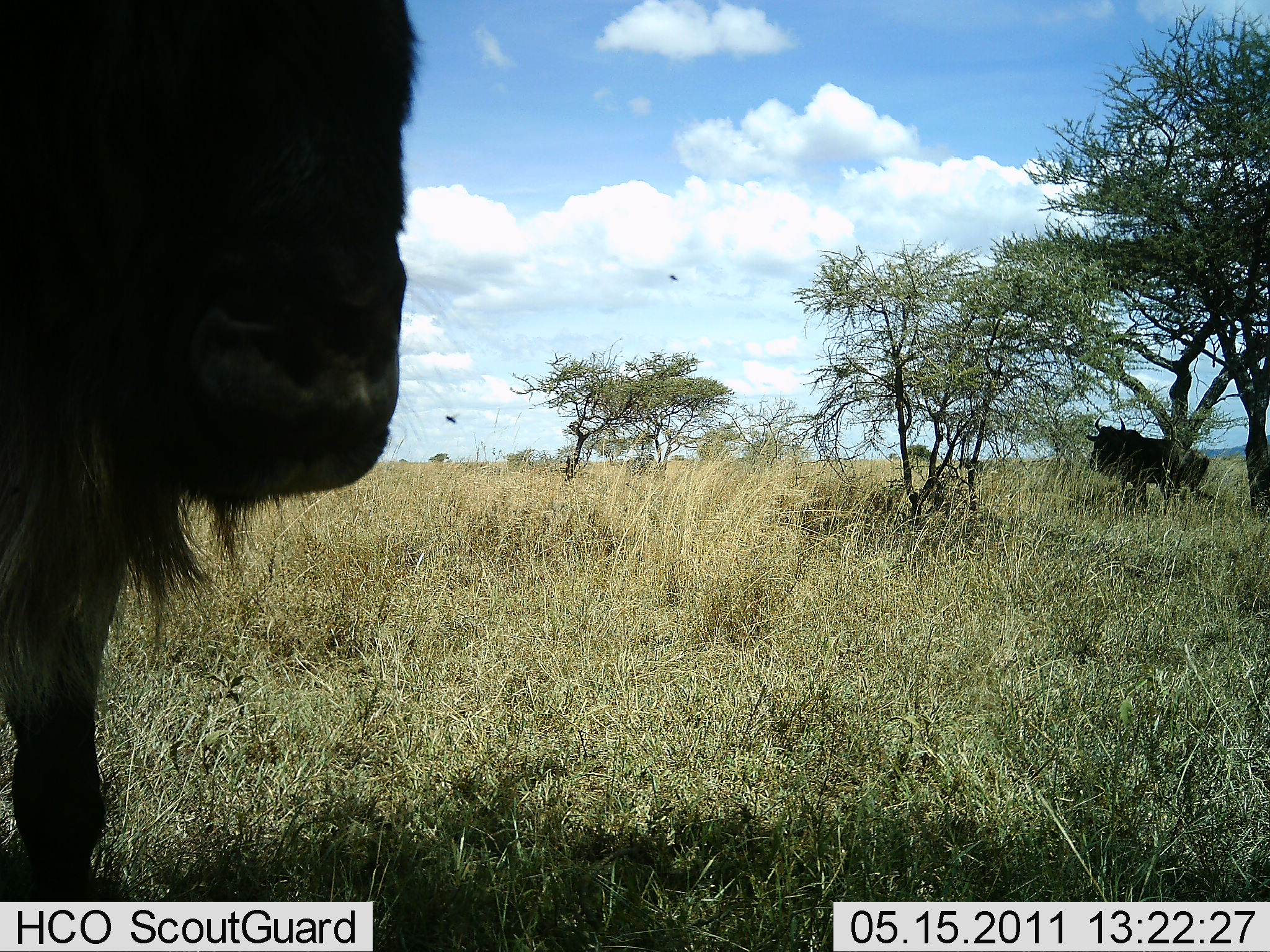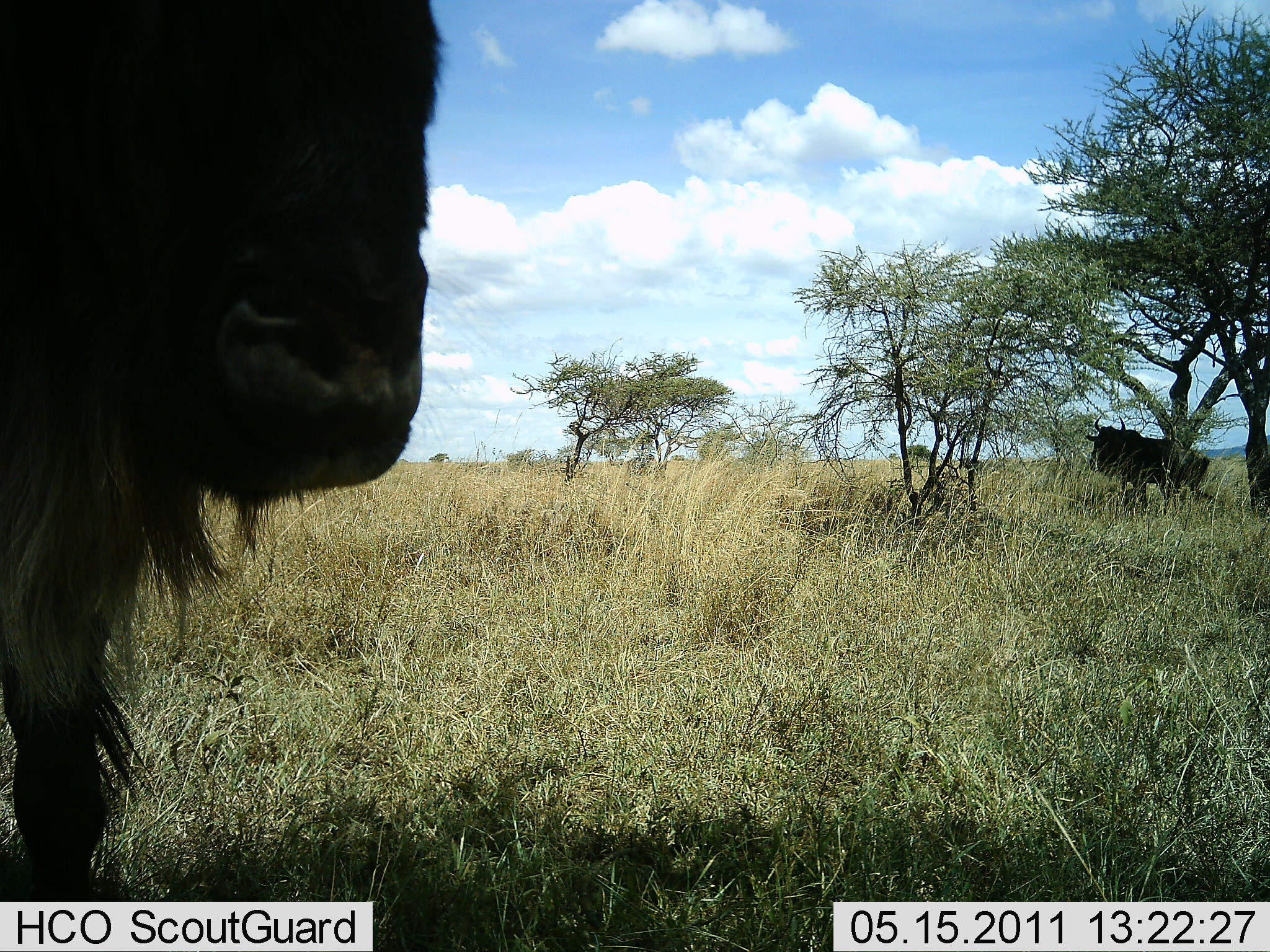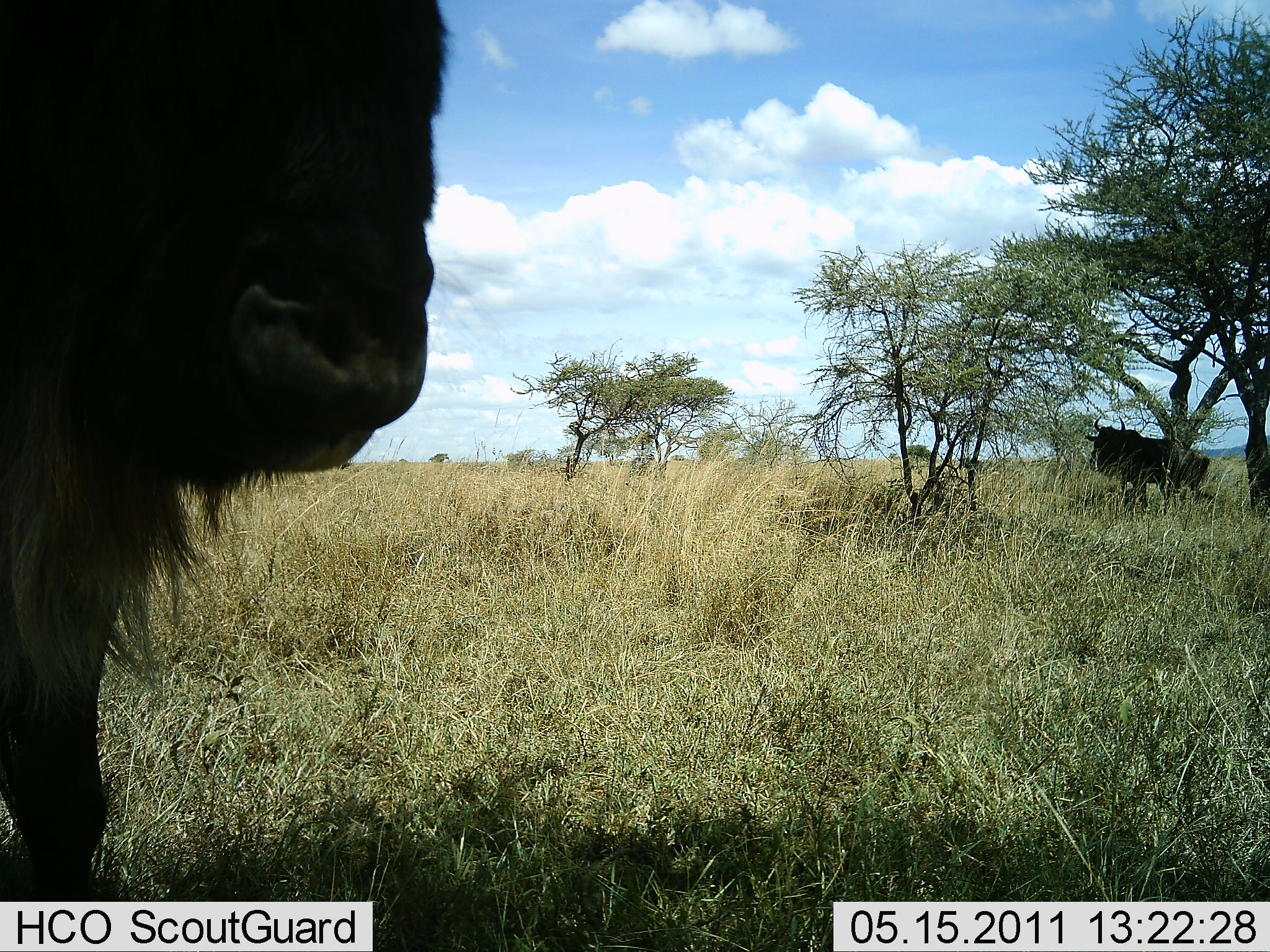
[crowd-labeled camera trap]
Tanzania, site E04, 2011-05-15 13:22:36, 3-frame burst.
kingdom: Animalia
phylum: Chordata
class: Mammalia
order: Artiodactyla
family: Bovidae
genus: Connochaetes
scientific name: Connochaetes taurinus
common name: blue wildebeest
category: wildebeest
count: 2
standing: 90%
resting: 10%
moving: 10%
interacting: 0%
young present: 0%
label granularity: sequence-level